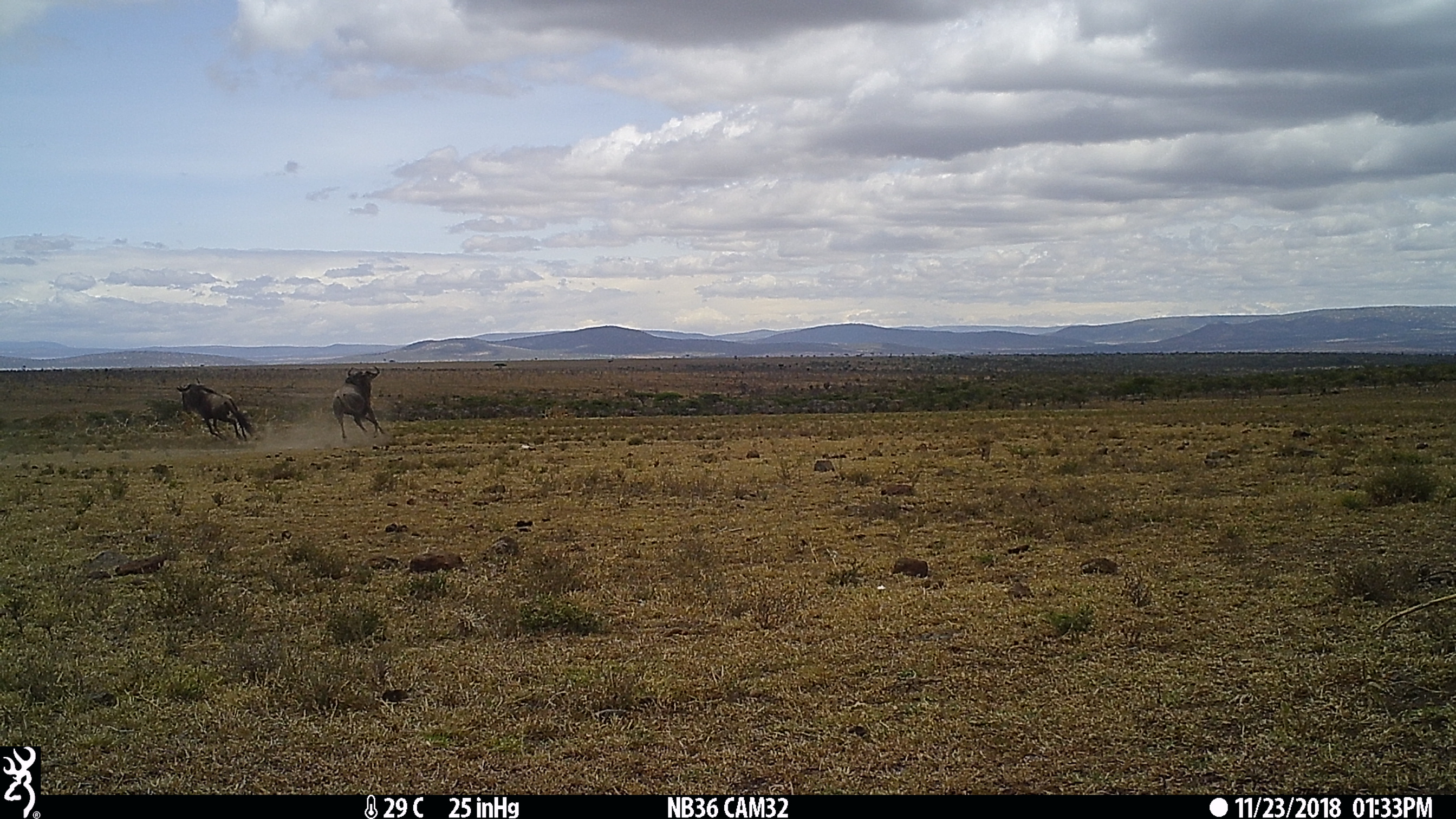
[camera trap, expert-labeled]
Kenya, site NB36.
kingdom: Animalia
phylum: Chordata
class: Mammalia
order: Artiodactyla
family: Bovidae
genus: Connochaetes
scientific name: Connochaetes taurinus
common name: blue wildebeest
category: wildebeest